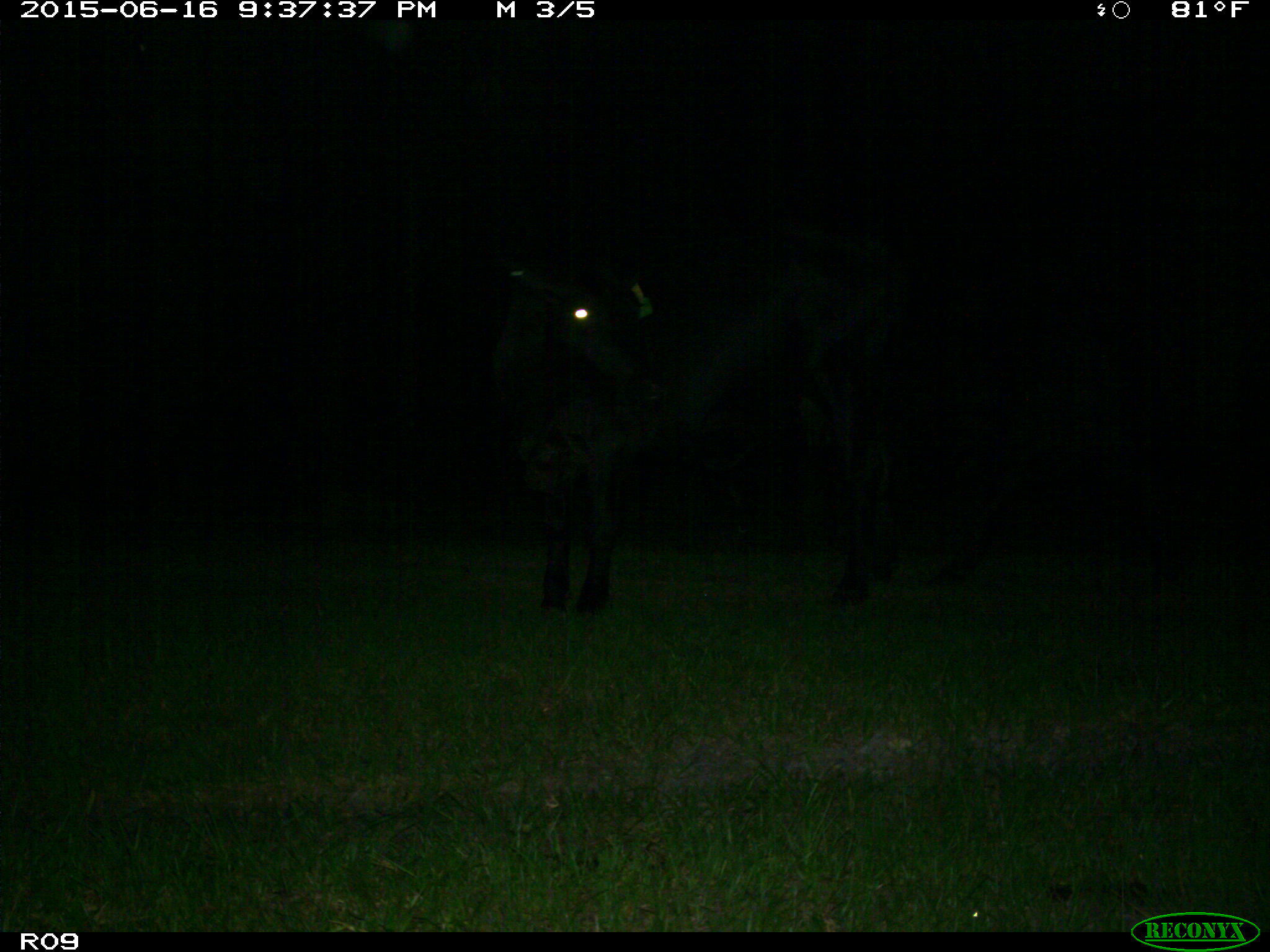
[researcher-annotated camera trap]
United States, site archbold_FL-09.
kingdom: Animalia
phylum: Chordata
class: Mammalia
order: Artiodactyla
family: Bovidae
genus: Bos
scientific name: Bos taurus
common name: domestic cow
Bos taurus (domestic cow).